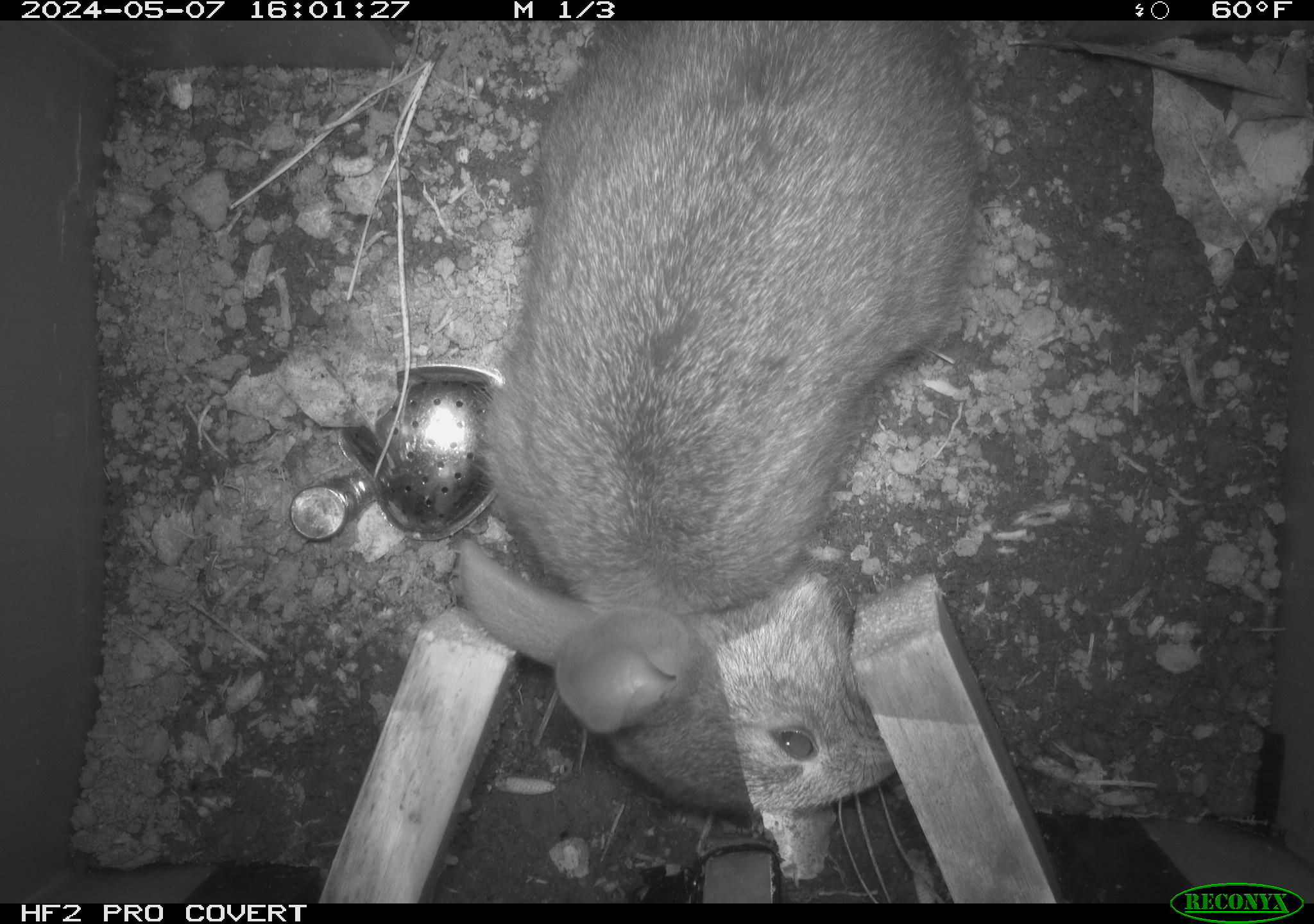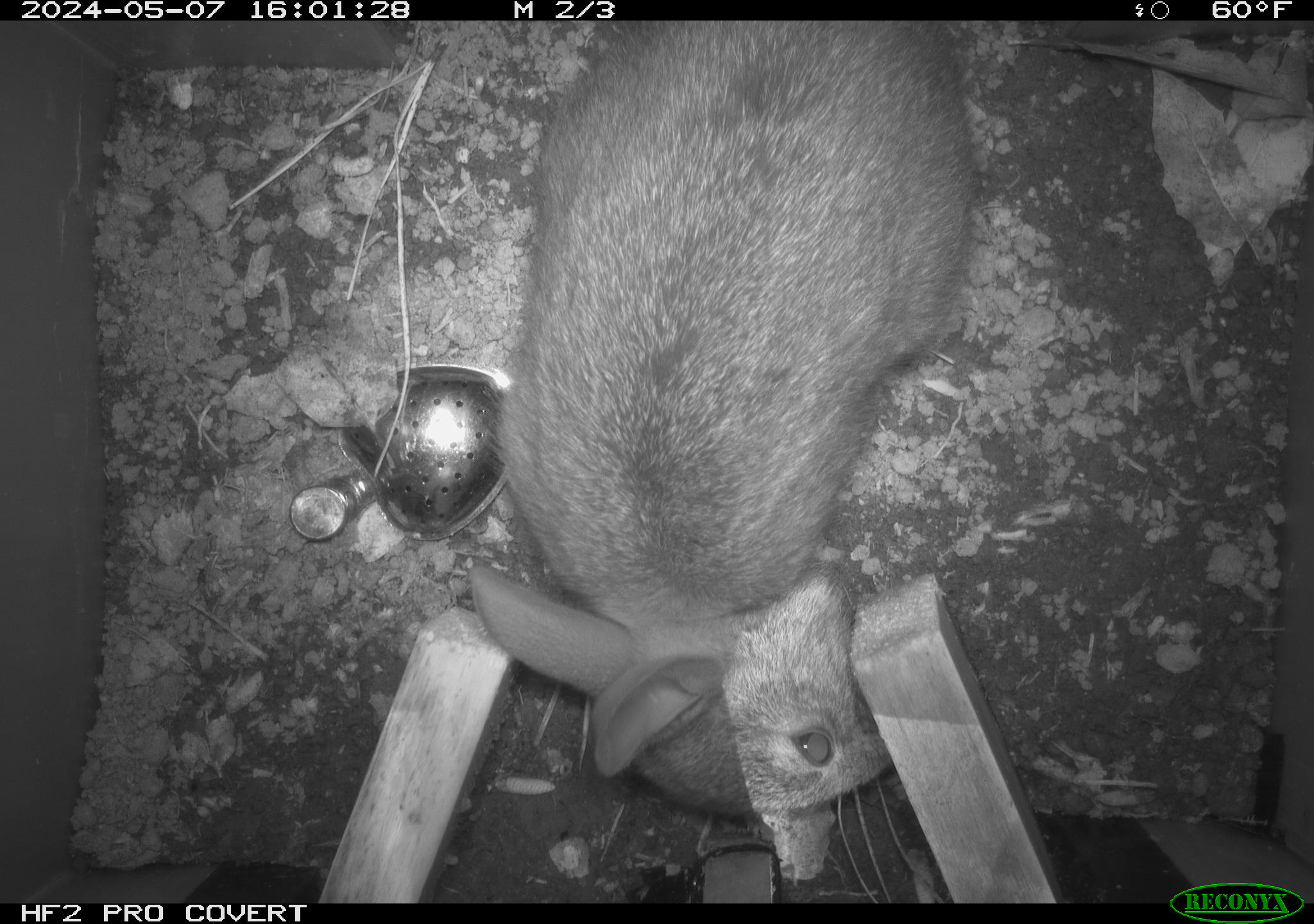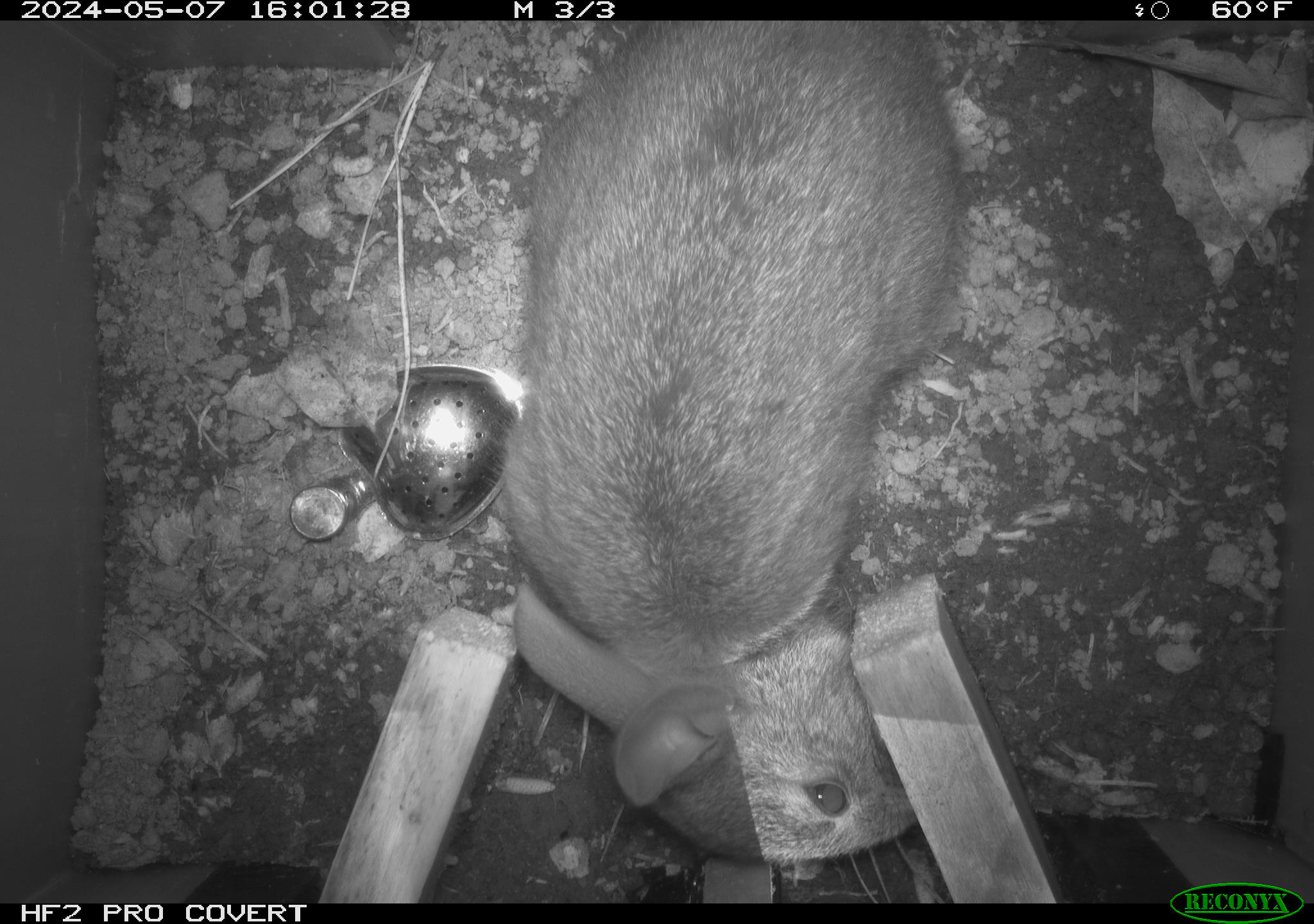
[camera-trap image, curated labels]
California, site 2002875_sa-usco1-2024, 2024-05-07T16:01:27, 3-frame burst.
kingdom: Animalia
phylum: Chordata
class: Mammalia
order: Lagomorpha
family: Leporidae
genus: Sylvilagus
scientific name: Sylvilagus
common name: cottontail rabbits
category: sylvilagus species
Sylvilagus species (cottontail rabbits) (Sylvilagus).